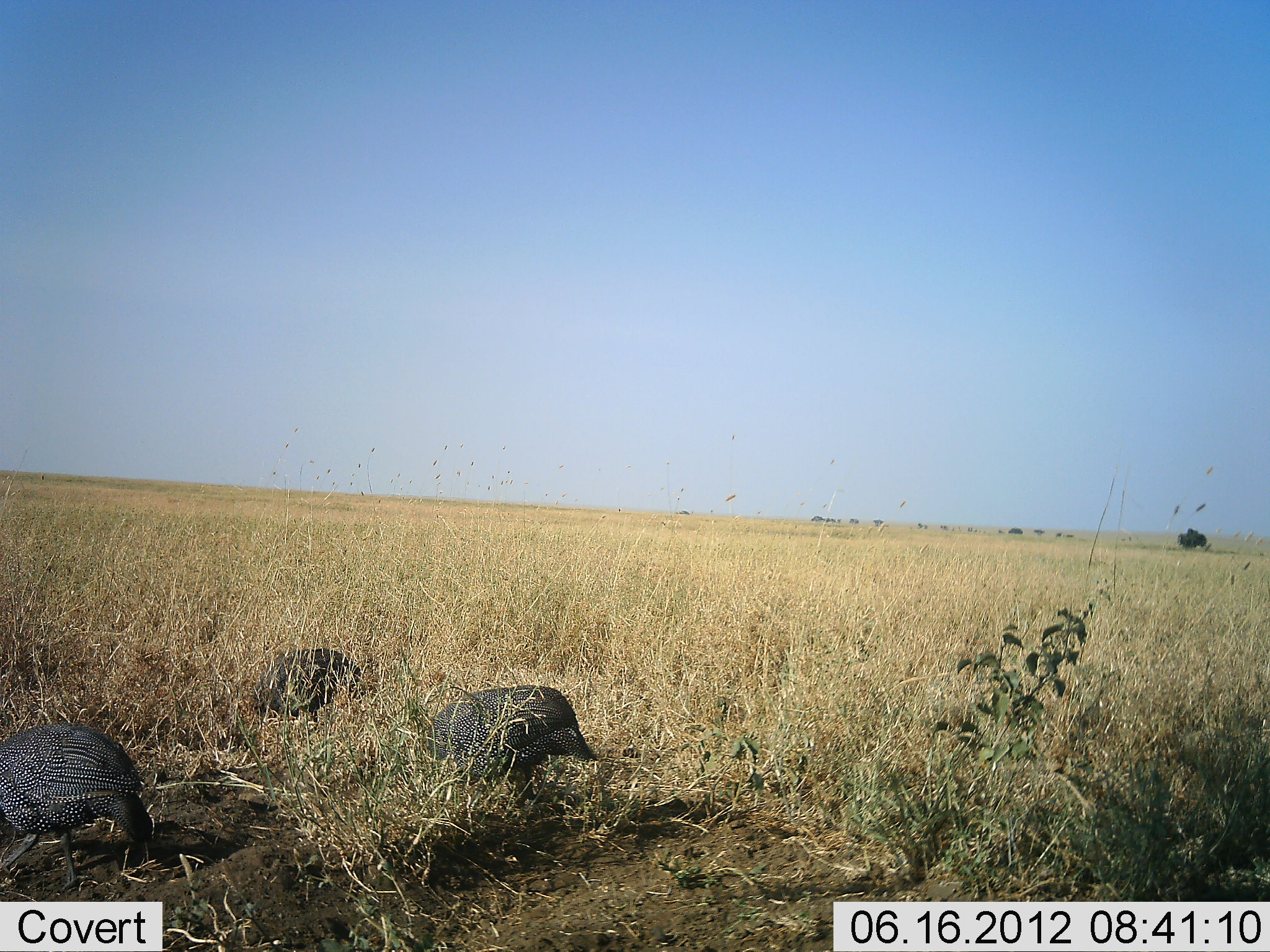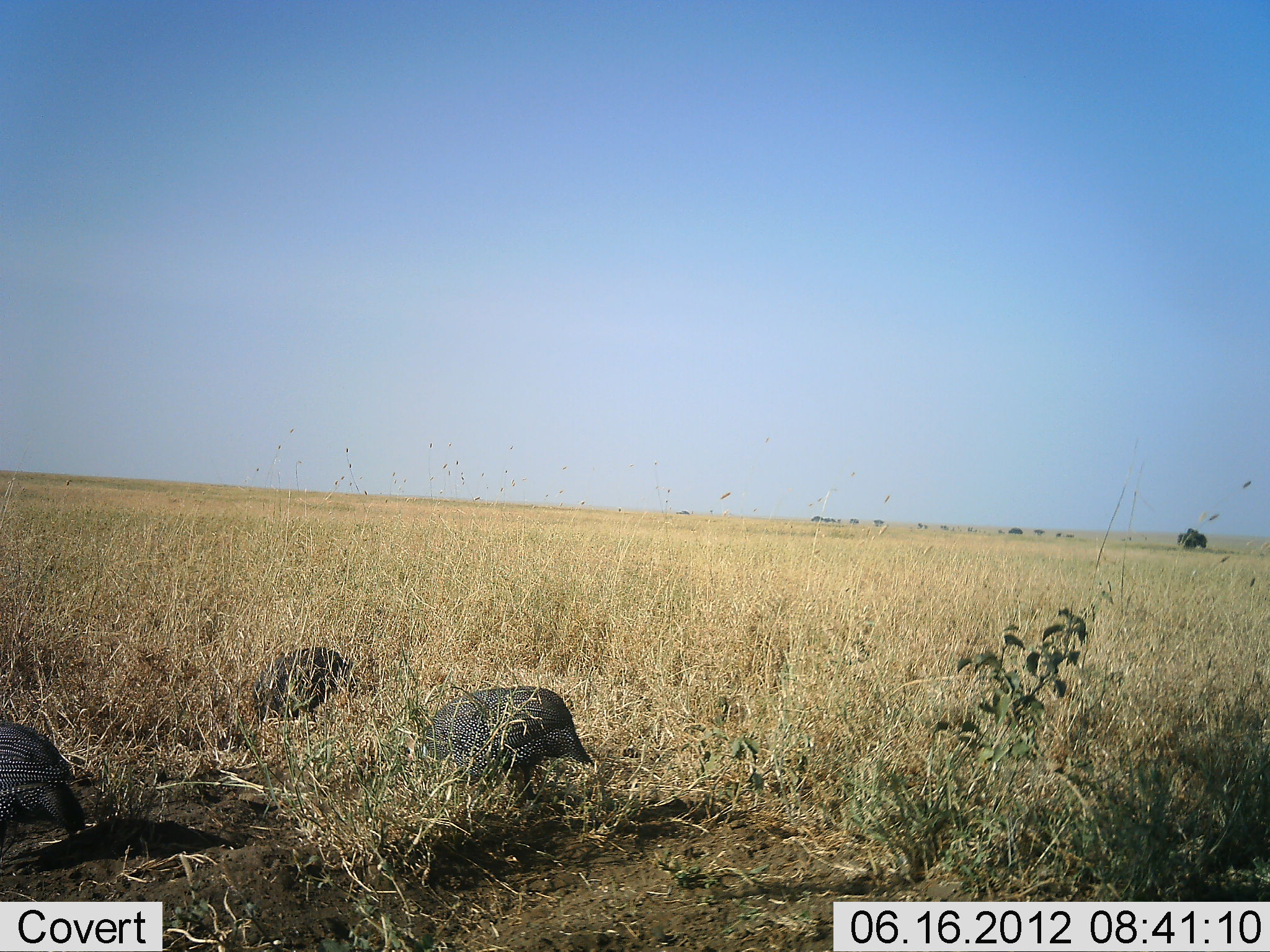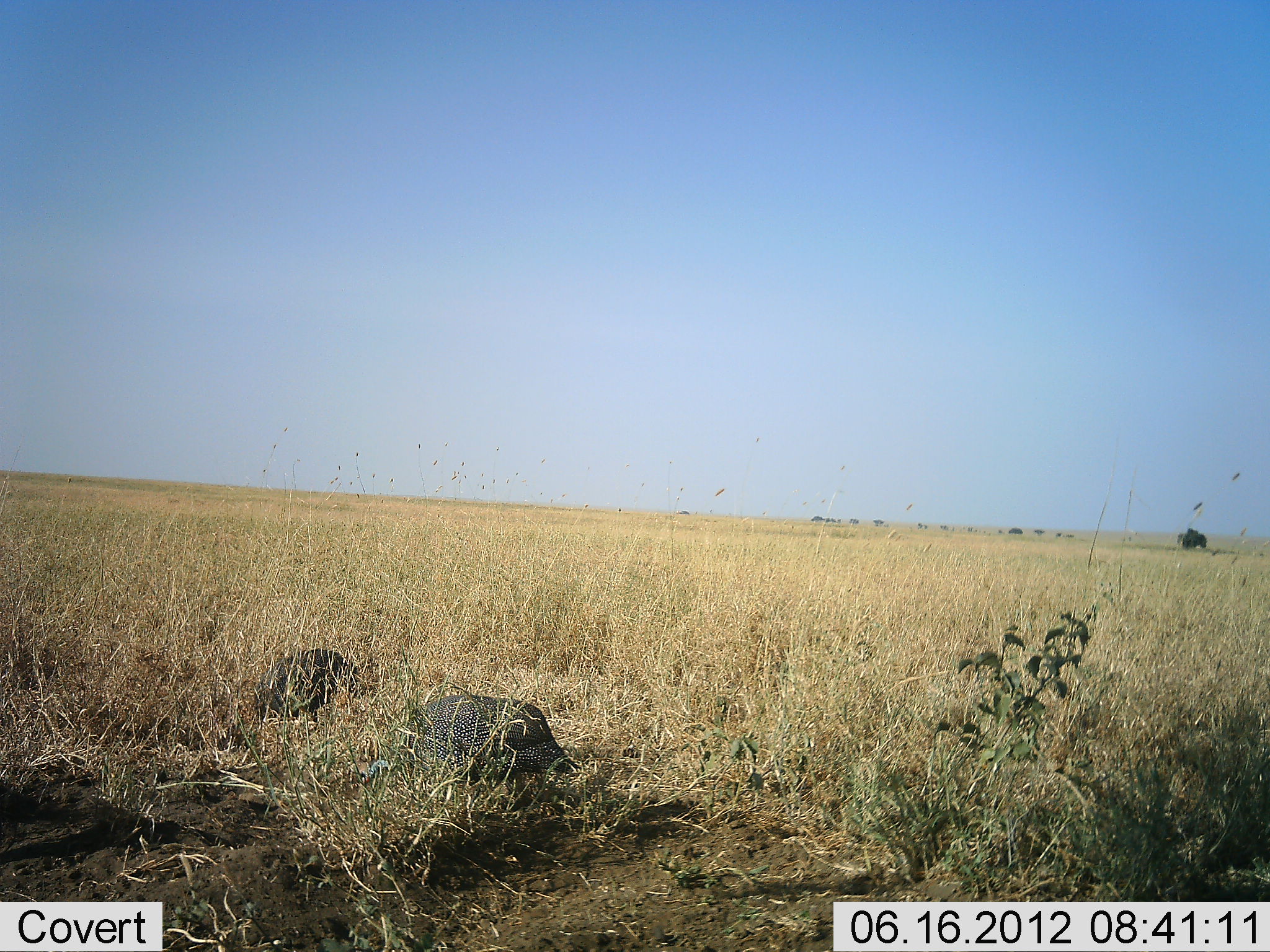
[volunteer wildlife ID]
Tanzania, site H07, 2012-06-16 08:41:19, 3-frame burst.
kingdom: Animalia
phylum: Chordata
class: Aves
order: Galliformes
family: Numididae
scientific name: Numididae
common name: guinea fowl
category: guineafowl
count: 3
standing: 60%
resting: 0%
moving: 50%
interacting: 0%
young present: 0%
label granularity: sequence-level